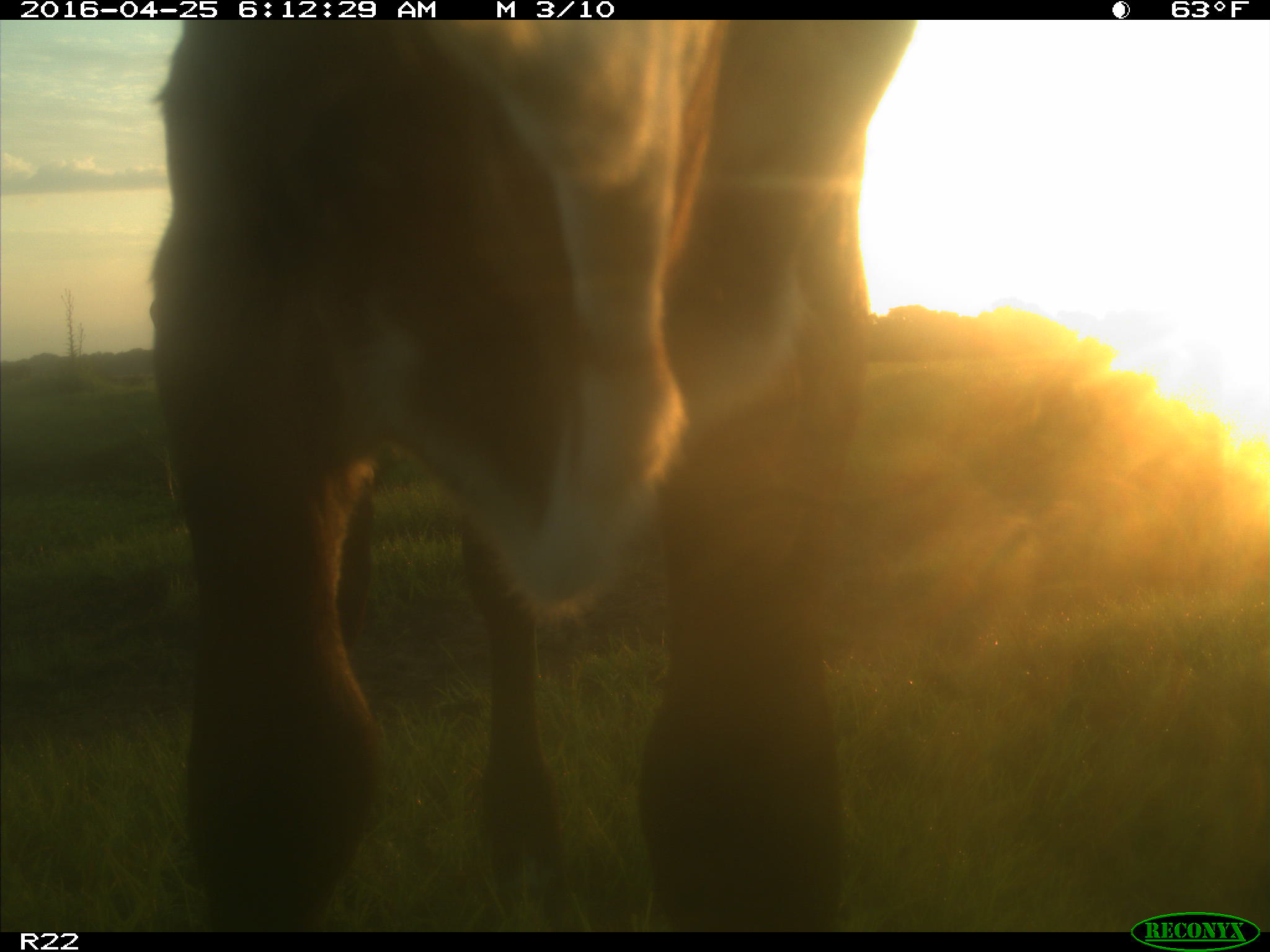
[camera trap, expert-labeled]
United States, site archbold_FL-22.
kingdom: Animalia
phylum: Chordata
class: Mammalia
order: Artiodactyla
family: Bovidae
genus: Bos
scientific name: Bos taurus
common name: domestic cow